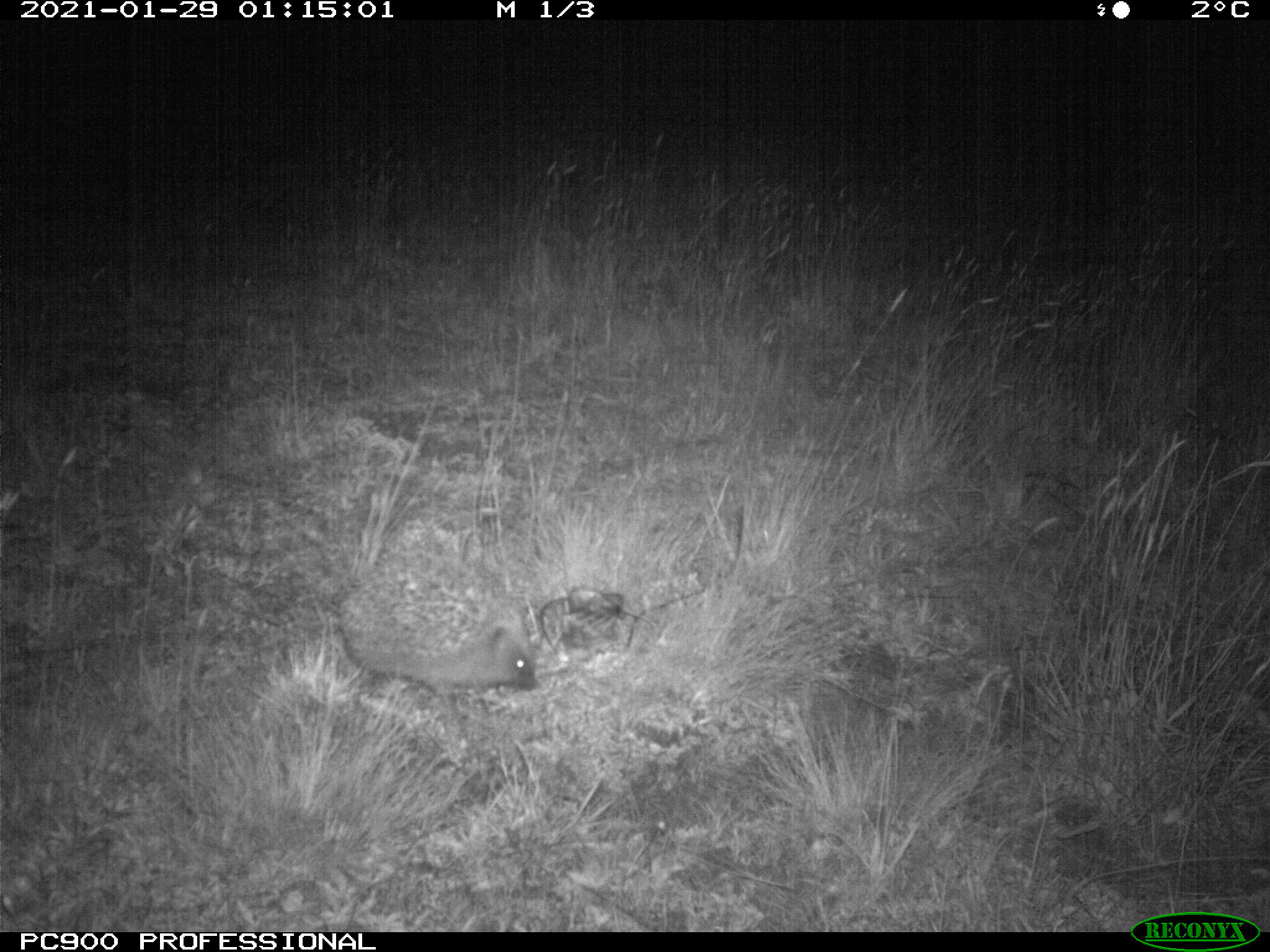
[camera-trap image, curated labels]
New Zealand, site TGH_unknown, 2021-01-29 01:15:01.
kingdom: Animalia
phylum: Chordata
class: Mammalia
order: Eulipotyphla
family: Erinaceidae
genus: Erinaceus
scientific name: Erinaceus europaeus europaeus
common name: european hedgehog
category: hedgehog